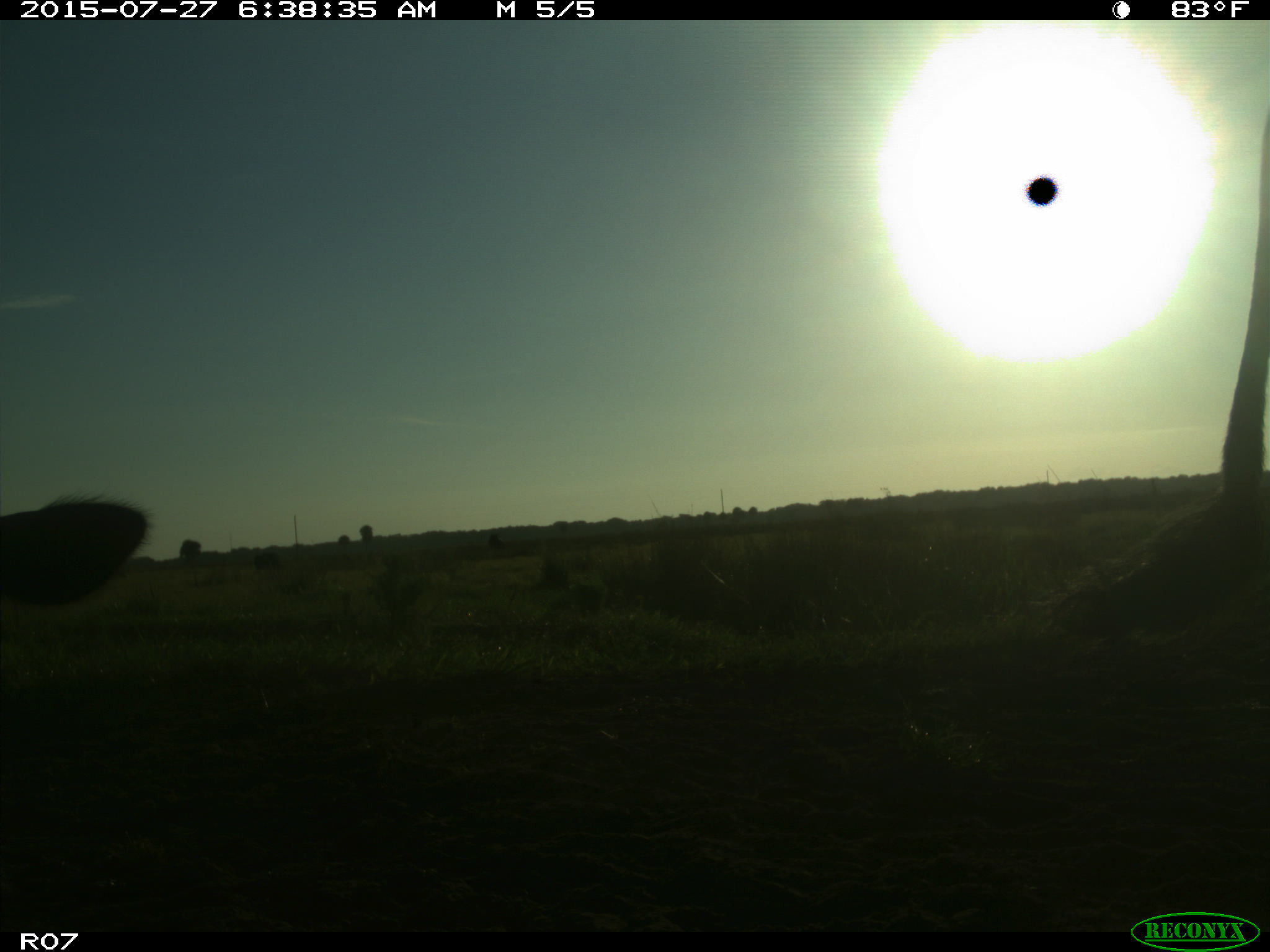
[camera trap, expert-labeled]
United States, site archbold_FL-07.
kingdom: Animalia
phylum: Chordata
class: Mammalia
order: Artiodactyla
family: Bovidae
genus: Bos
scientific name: Bos taurus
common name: domestic cow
Bos taurus (domestic cow).